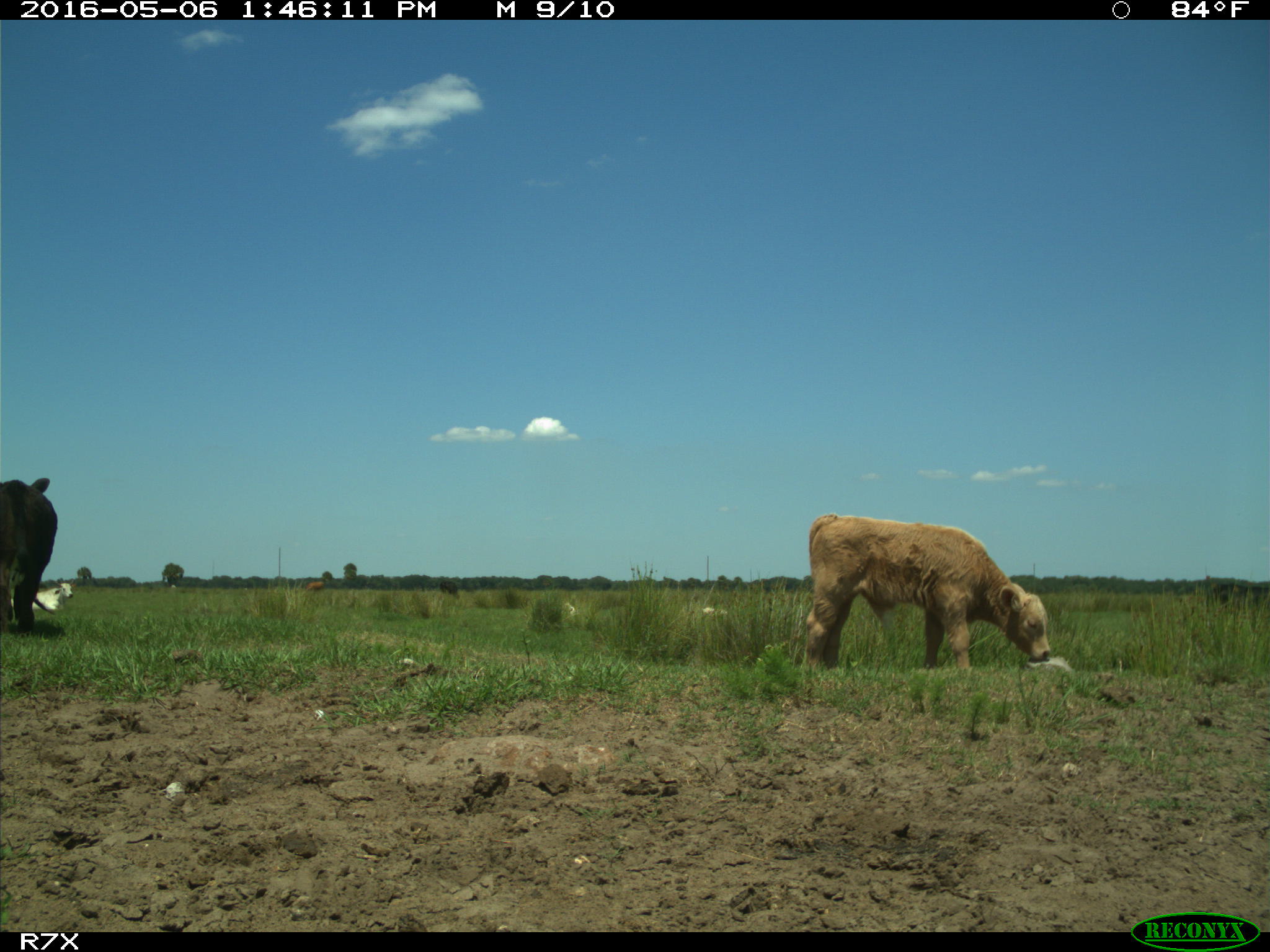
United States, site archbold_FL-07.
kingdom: Animalia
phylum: Chordata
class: Mammalia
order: Artiodactyla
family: Bovidae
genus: Bos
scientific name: Bos taurus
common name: domestic cow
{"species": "Bos taurus (domestic cow)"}